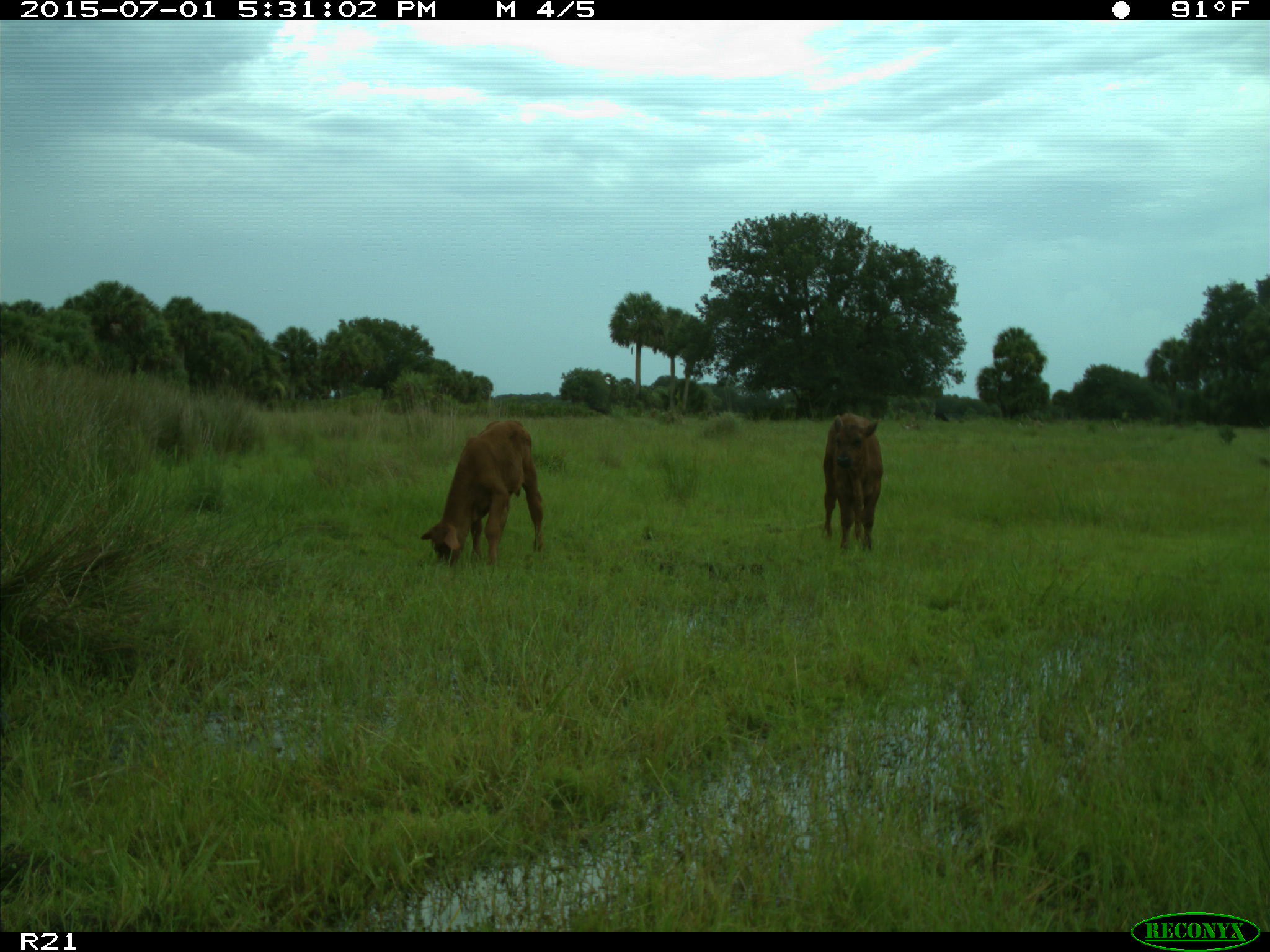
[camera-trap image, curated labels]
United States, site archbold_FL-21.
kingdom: Animalia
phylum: Chordata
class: Mammalia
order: Artiodactyla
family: Bovidae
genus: Bos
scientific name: Bos taurus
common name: domestic cow